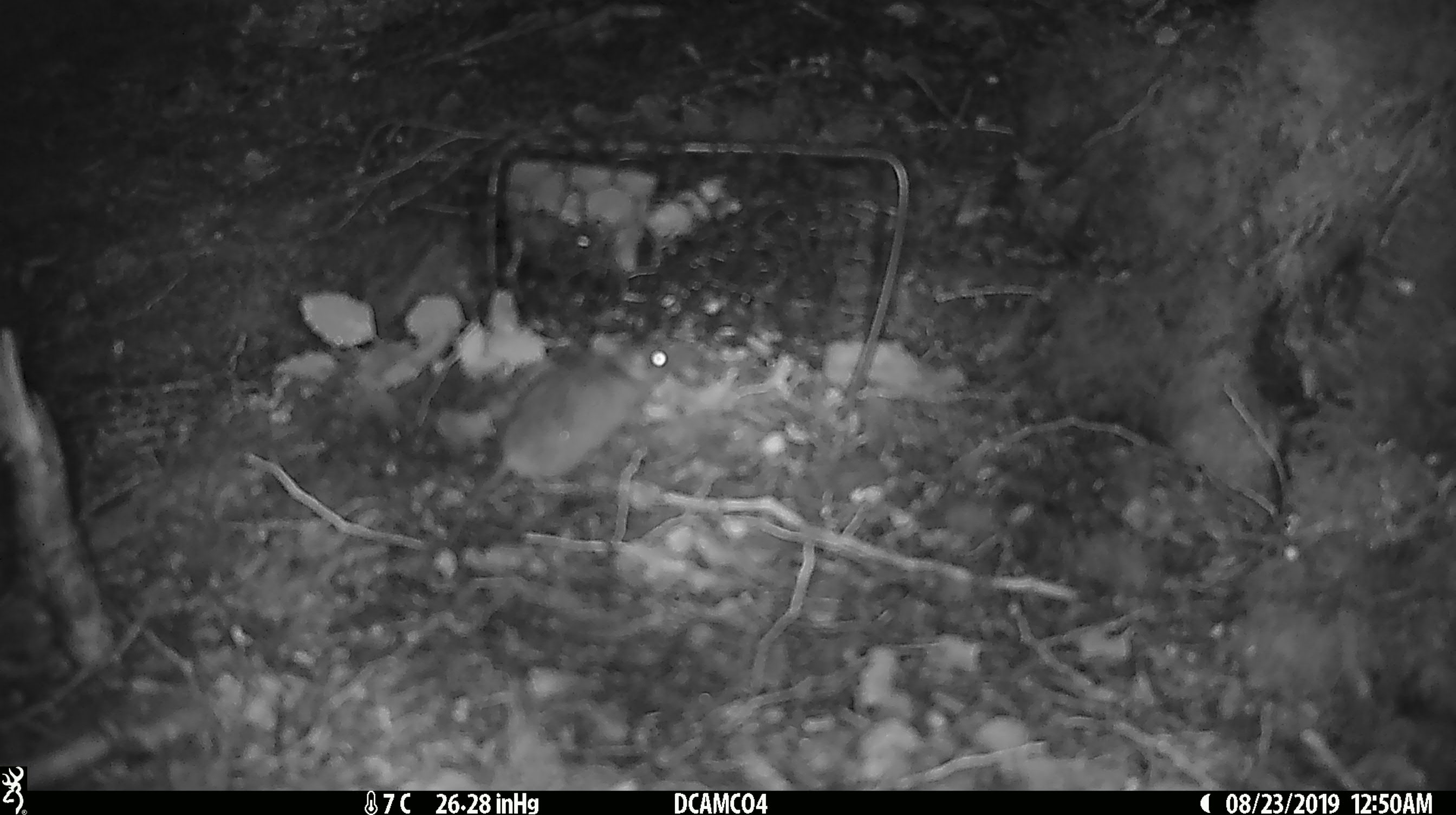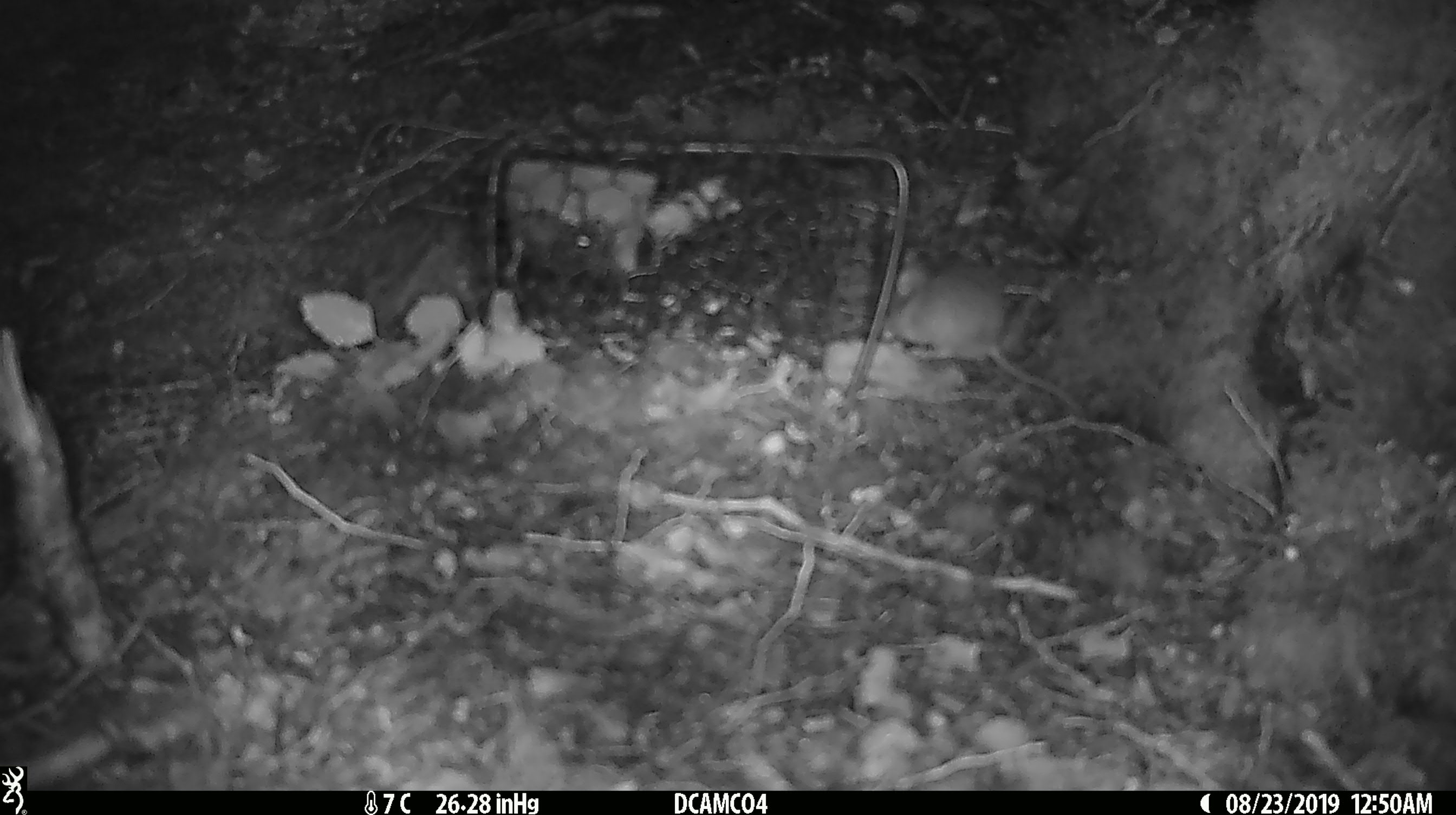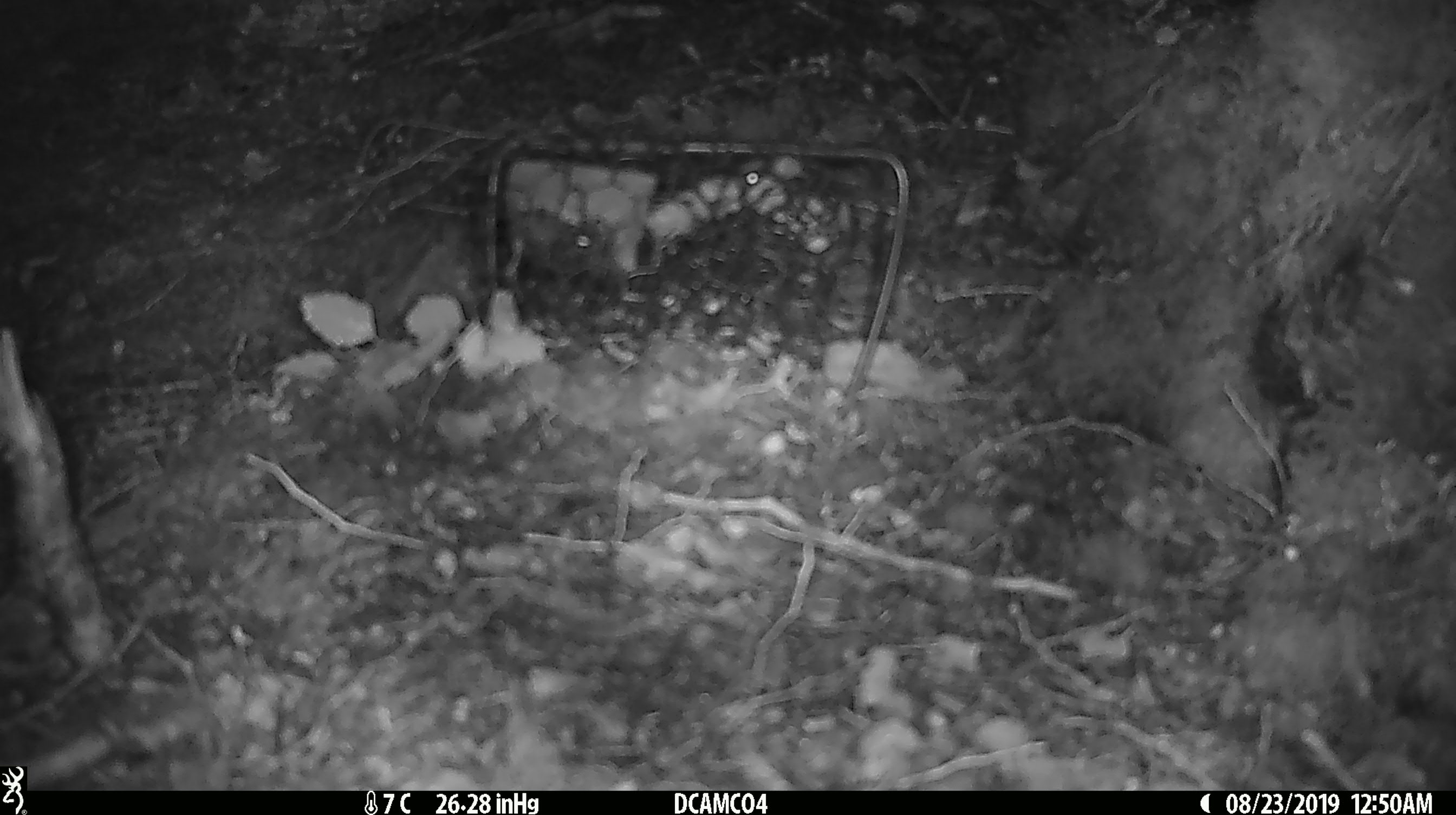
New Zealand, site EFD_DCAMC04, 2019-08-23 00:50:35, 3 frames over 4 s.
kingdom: Animalia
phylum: Chordata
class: Mammalia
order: Rodentia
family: Muridae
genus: Mus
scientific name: Mus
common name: mouse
Mouse (Mus).